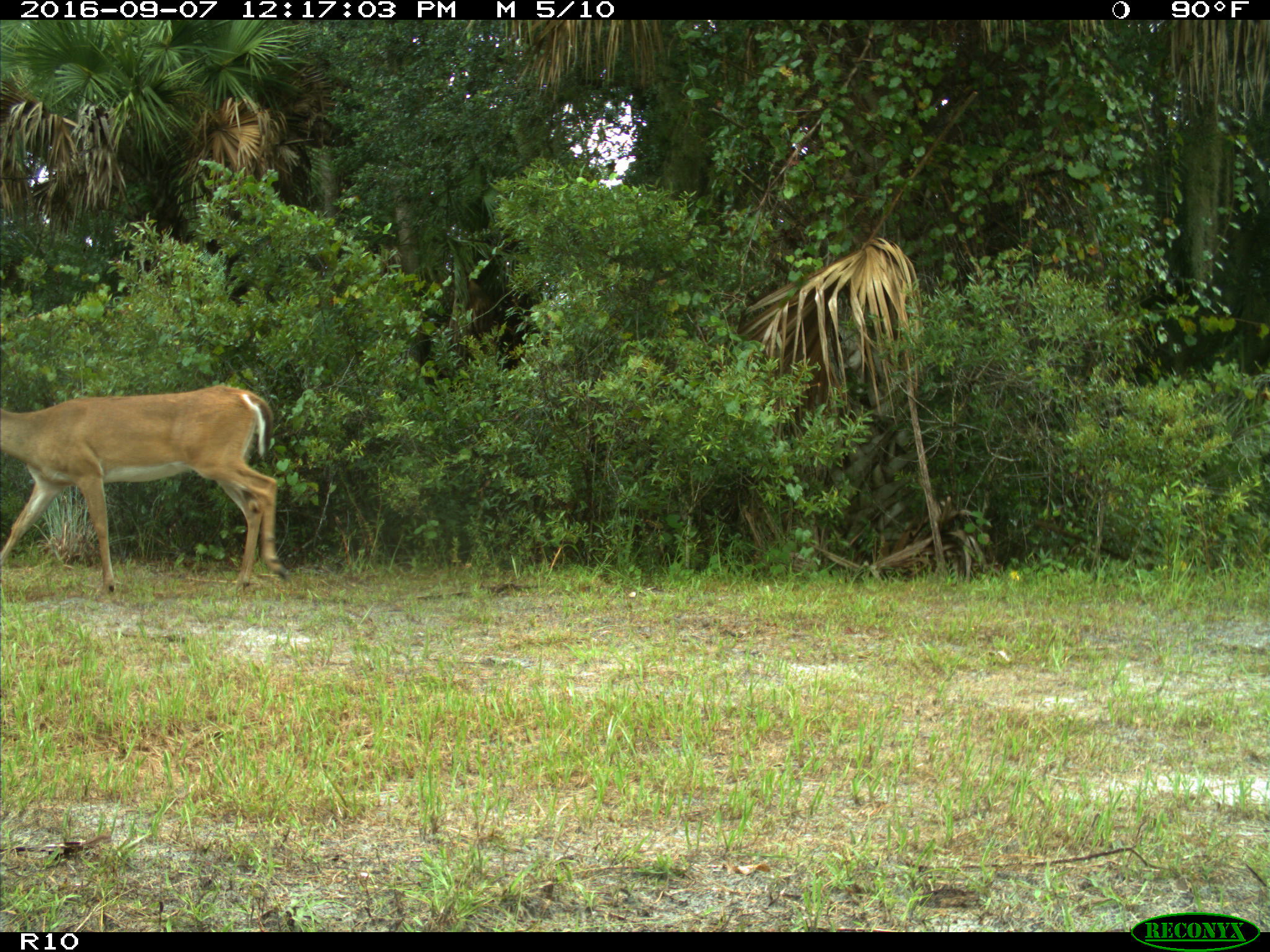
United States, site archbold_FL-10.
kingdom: Animalia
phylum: Chordata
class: Mammalia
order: Artiodactyla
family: Cervidae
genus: Odocoileus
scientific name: Odocoileus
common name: deer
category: unidentified deer